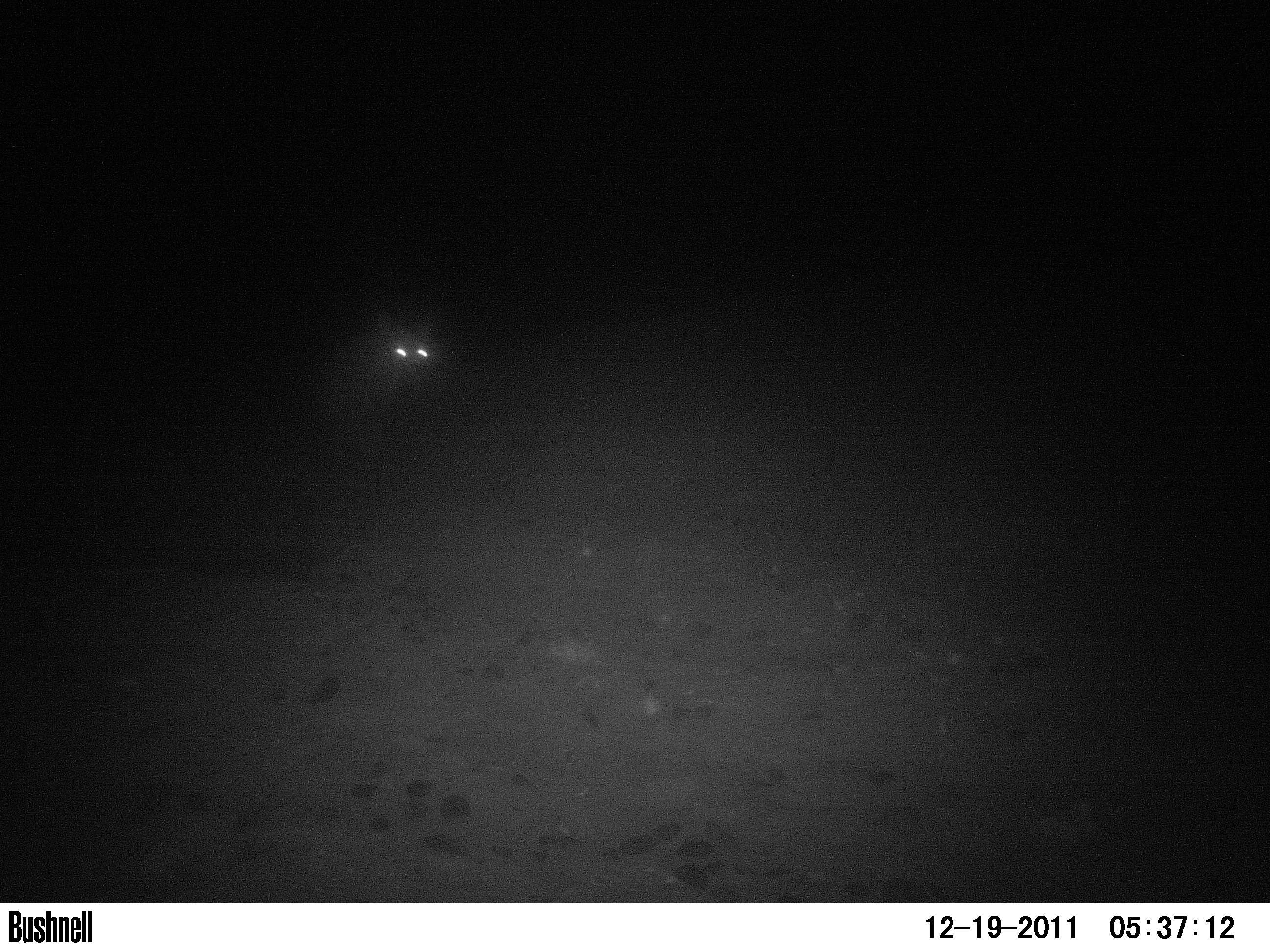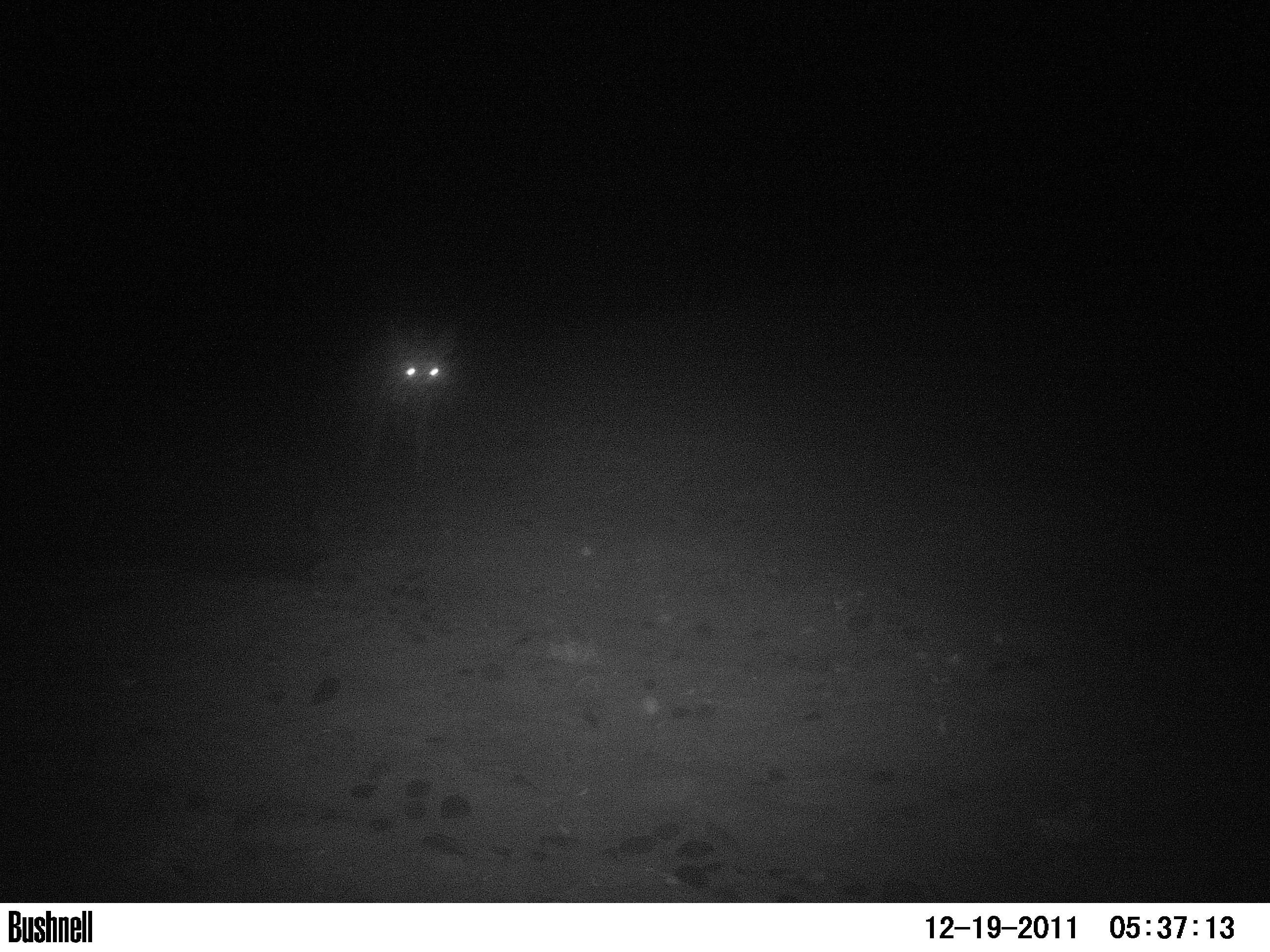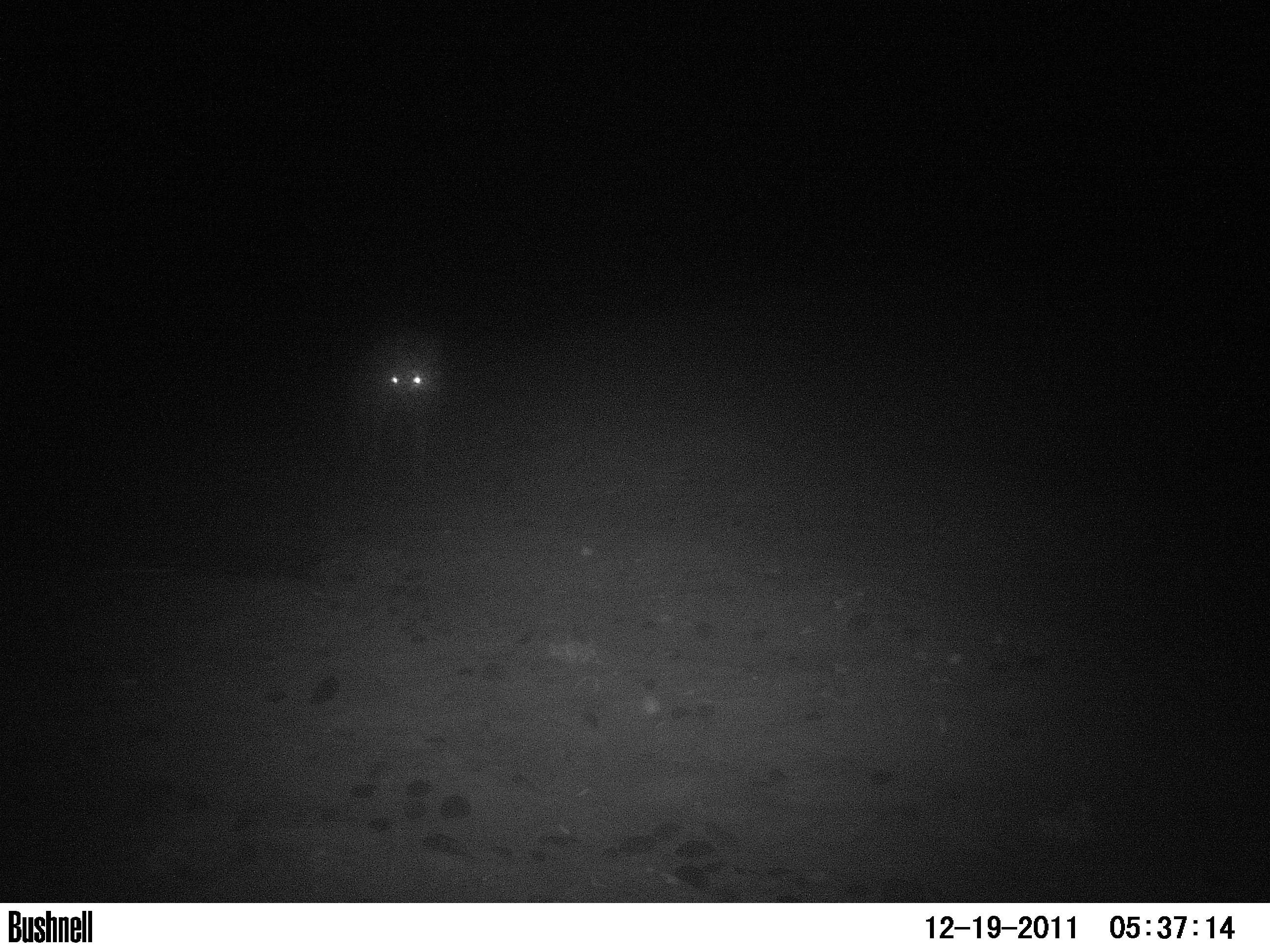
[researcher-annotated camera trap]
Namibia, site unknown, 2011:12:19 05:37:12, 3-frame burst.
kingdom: Animalia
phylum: Chordata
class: Mammalia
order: Carnivora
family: Hyaenidae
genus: Parahyaena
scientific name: Parahyaena brunnea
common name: brown hyena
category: hyaena brunnea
Hyaena brunnea (brown hyena) (Parahyaena brunnea).